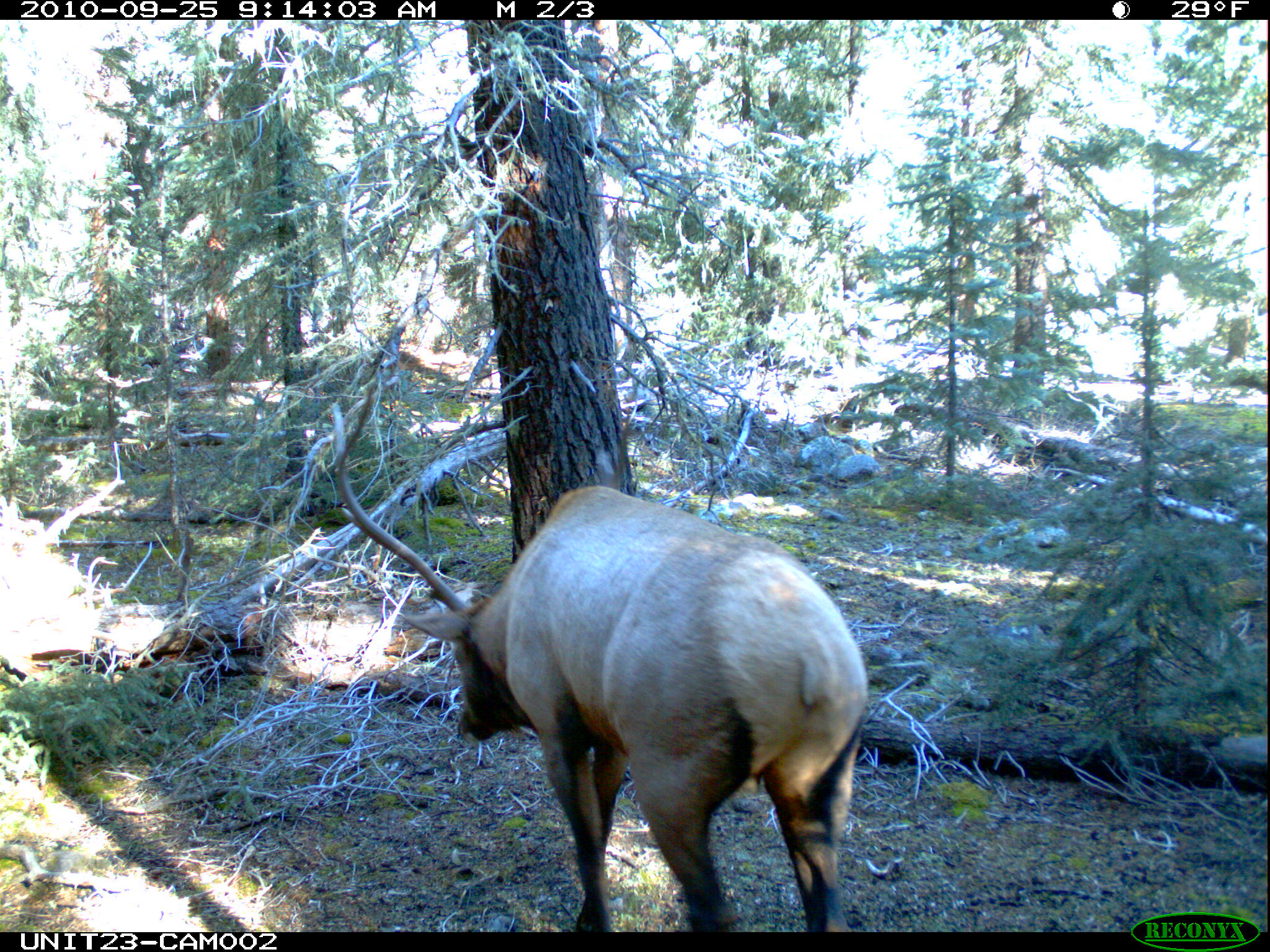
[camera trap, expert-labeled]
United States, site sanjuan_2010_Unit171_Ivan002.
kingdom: Animalia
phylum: Chordata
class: Mammalia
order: Artiodactyla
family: Cervidae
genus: Cervus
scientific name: Cervus elaphus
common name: red deer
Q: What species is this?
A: Cervus elaphus (red deer).